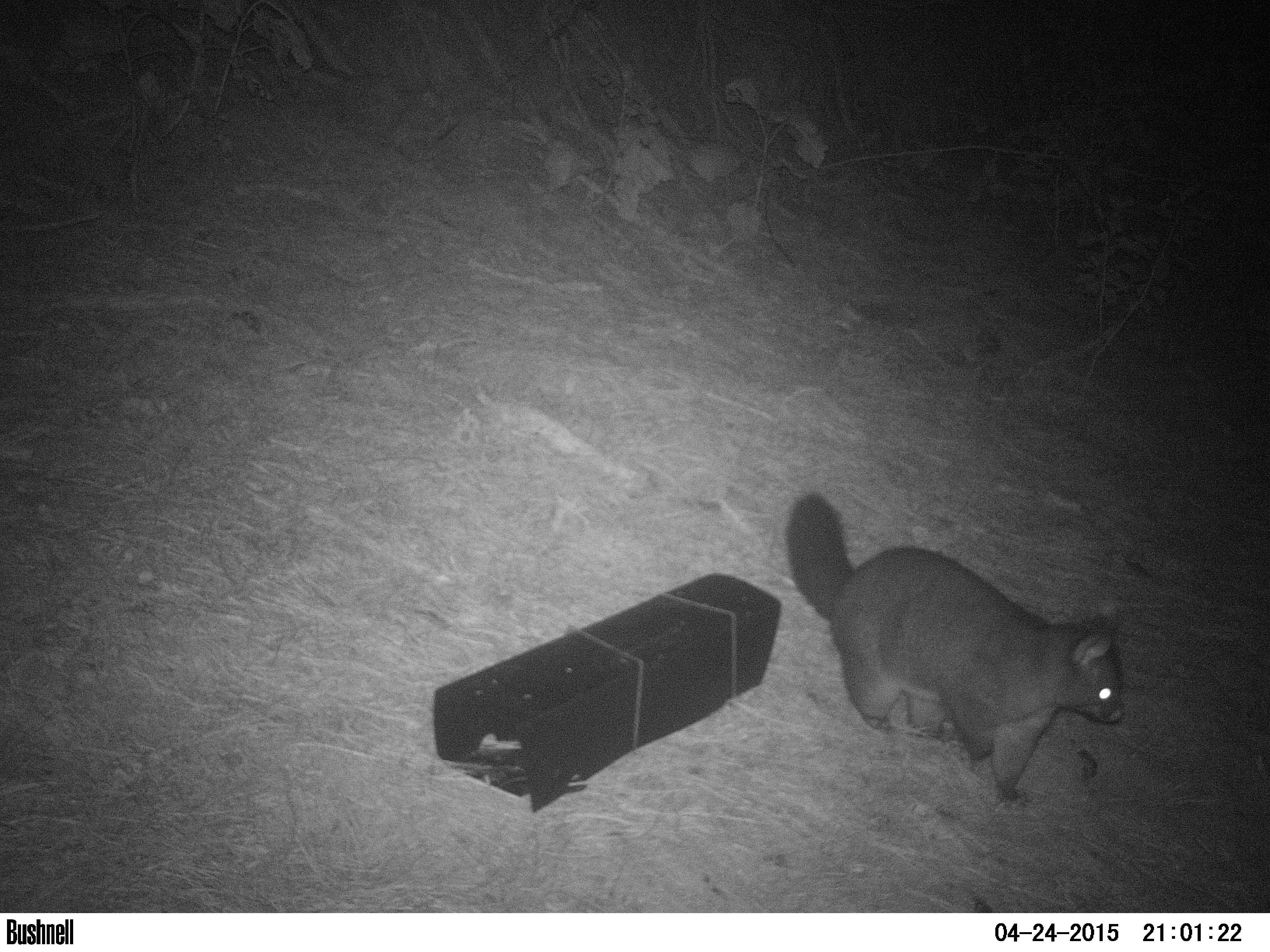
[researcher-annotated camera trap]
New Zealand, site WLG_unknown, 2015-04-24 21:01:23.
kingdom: Animalia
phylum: Chordata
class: Mammalia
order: Diprotodontia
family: Phalangeridae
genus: Trichosurus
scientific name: Trichosurus vulpecula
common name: common brushtail possum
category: possum